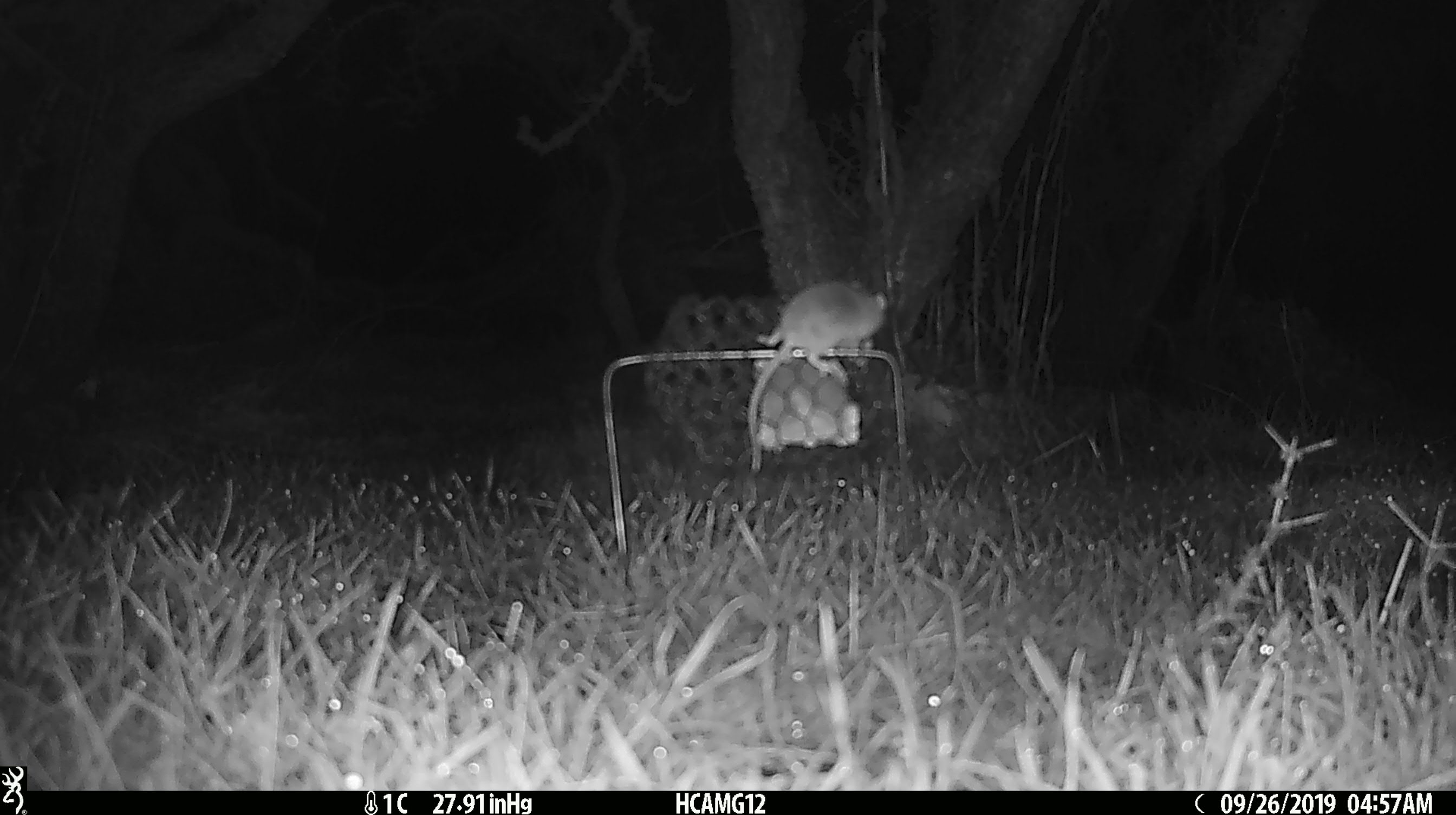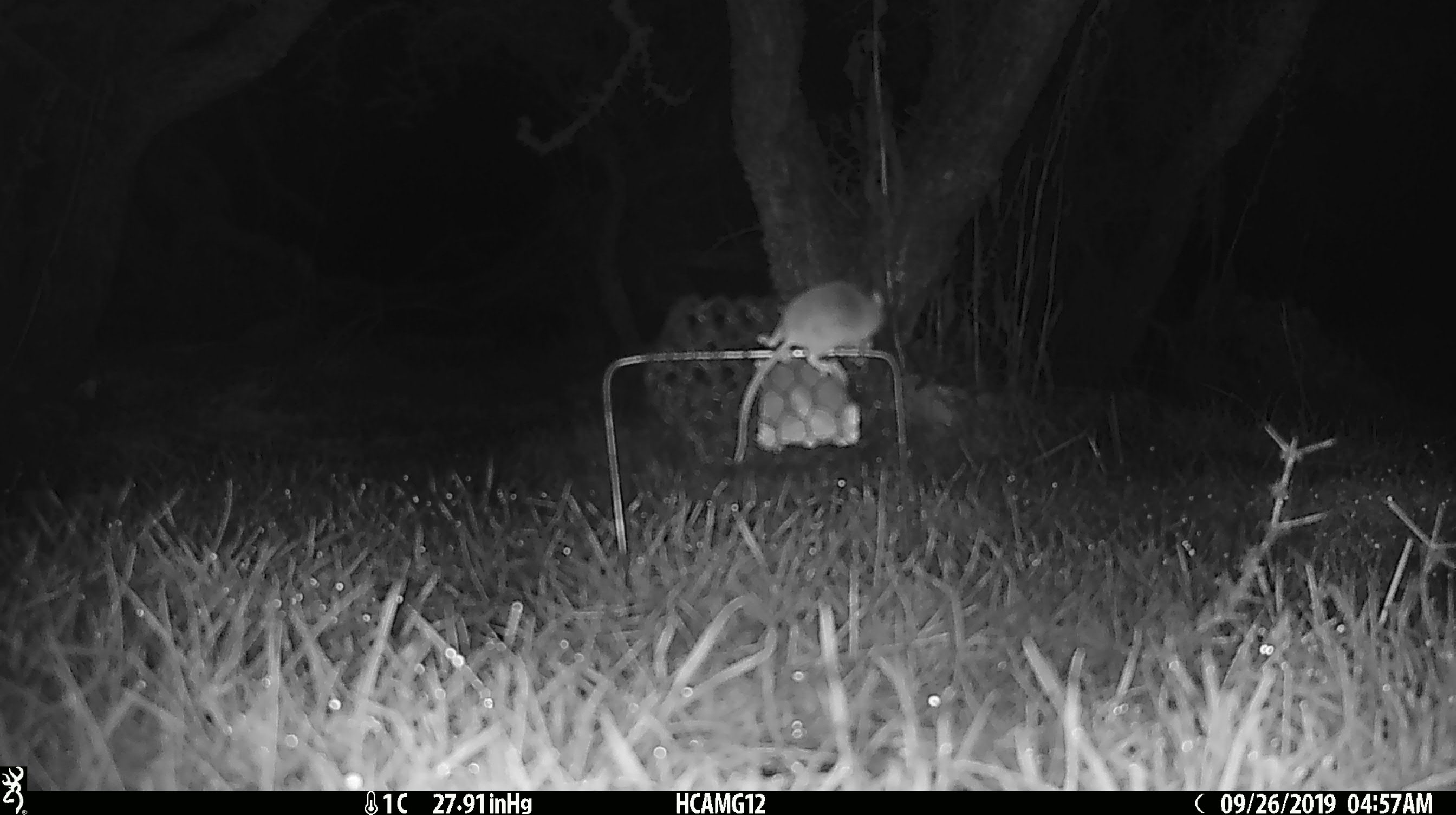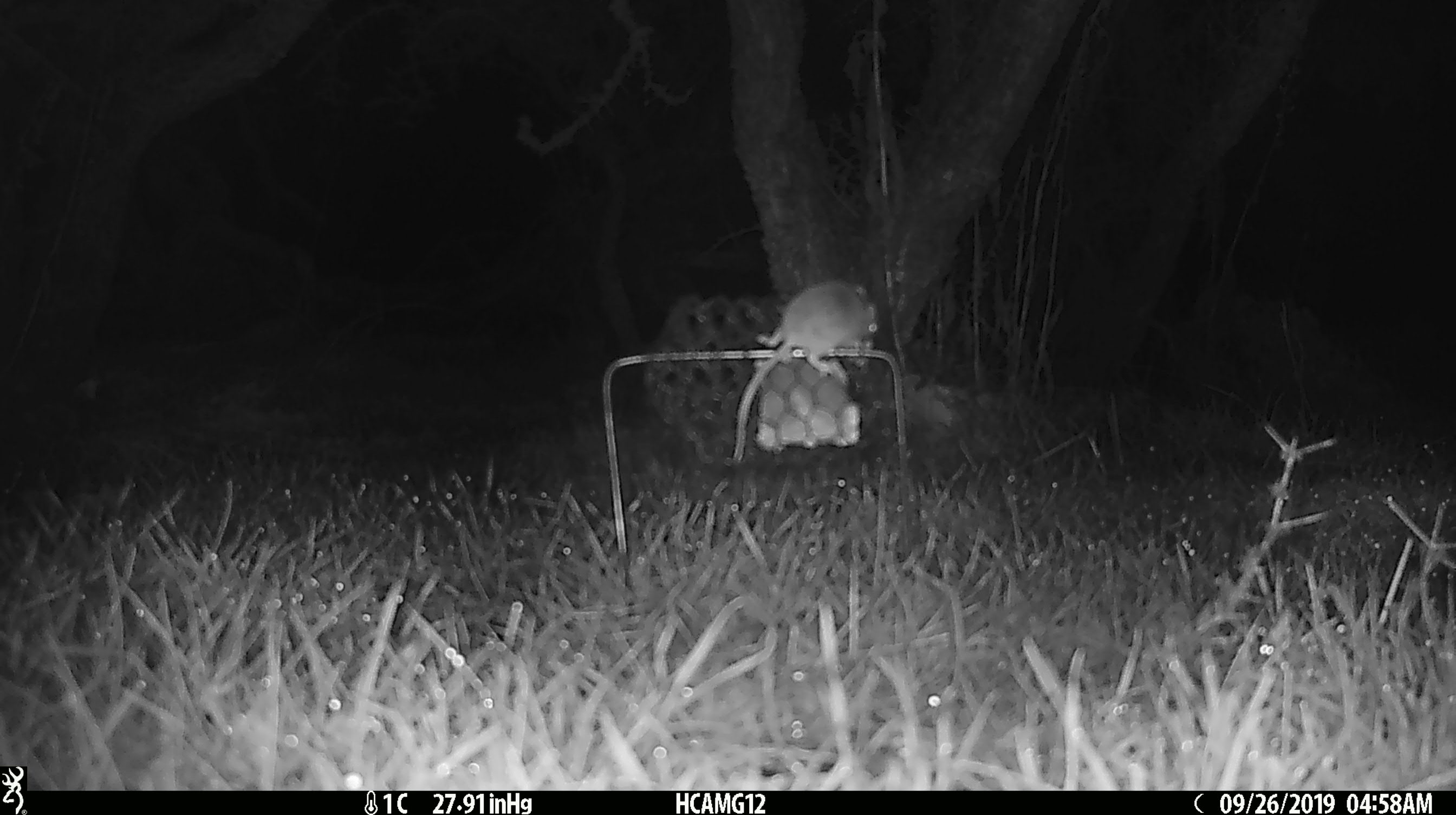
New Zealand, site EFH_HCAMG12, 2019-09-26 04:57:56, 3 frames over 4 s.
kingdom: Animalia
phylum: Chordata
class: Mammalia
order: Rodentia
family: Muridae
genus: Mus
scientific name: Mus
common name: mouse